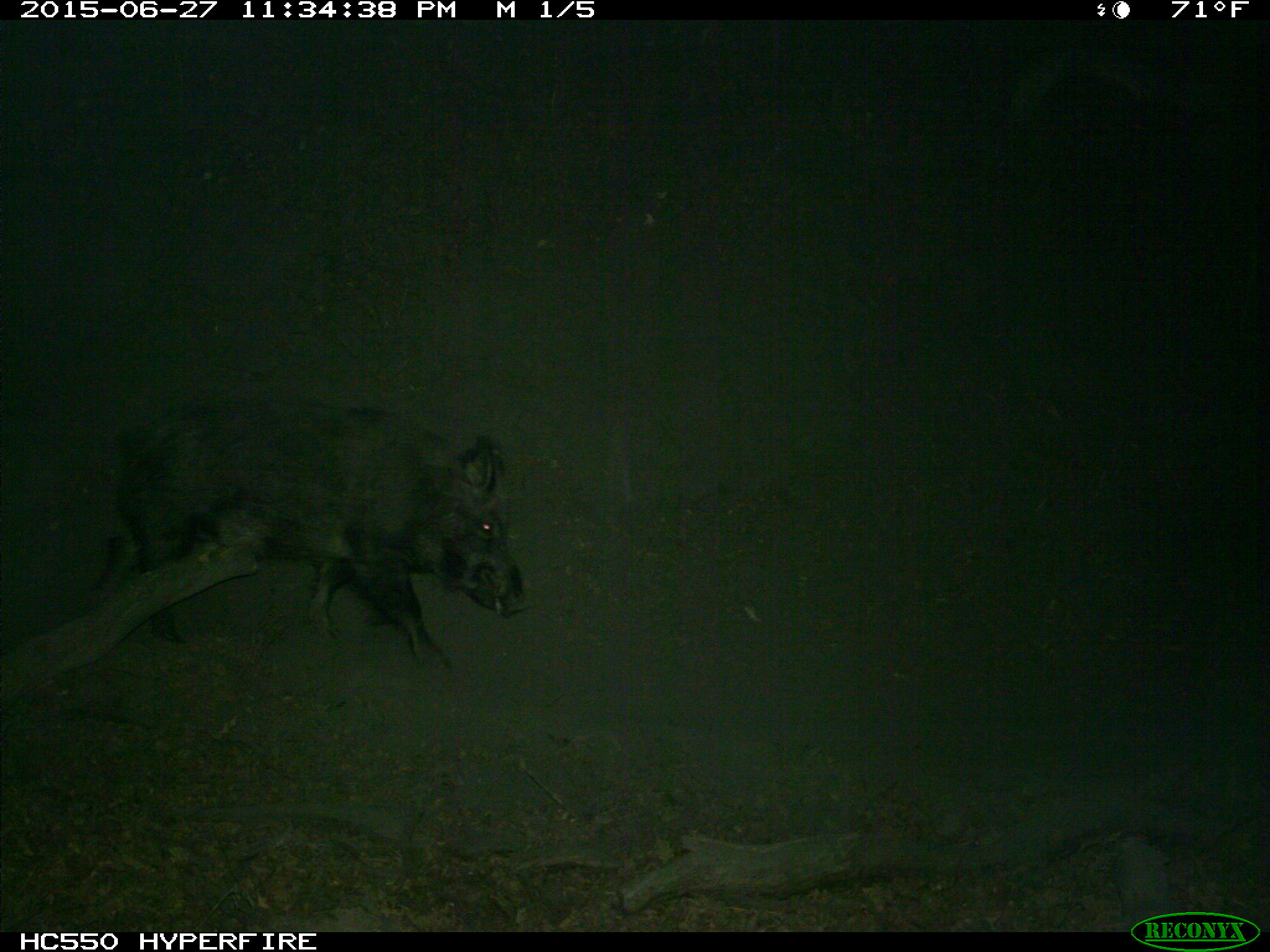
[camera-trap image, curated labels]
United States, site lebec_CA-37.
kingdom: Animalia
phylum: Chordata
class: Mammalia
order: Artiodactyla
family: Suidae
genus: Sus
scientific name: Sus scrofa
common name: wild boar